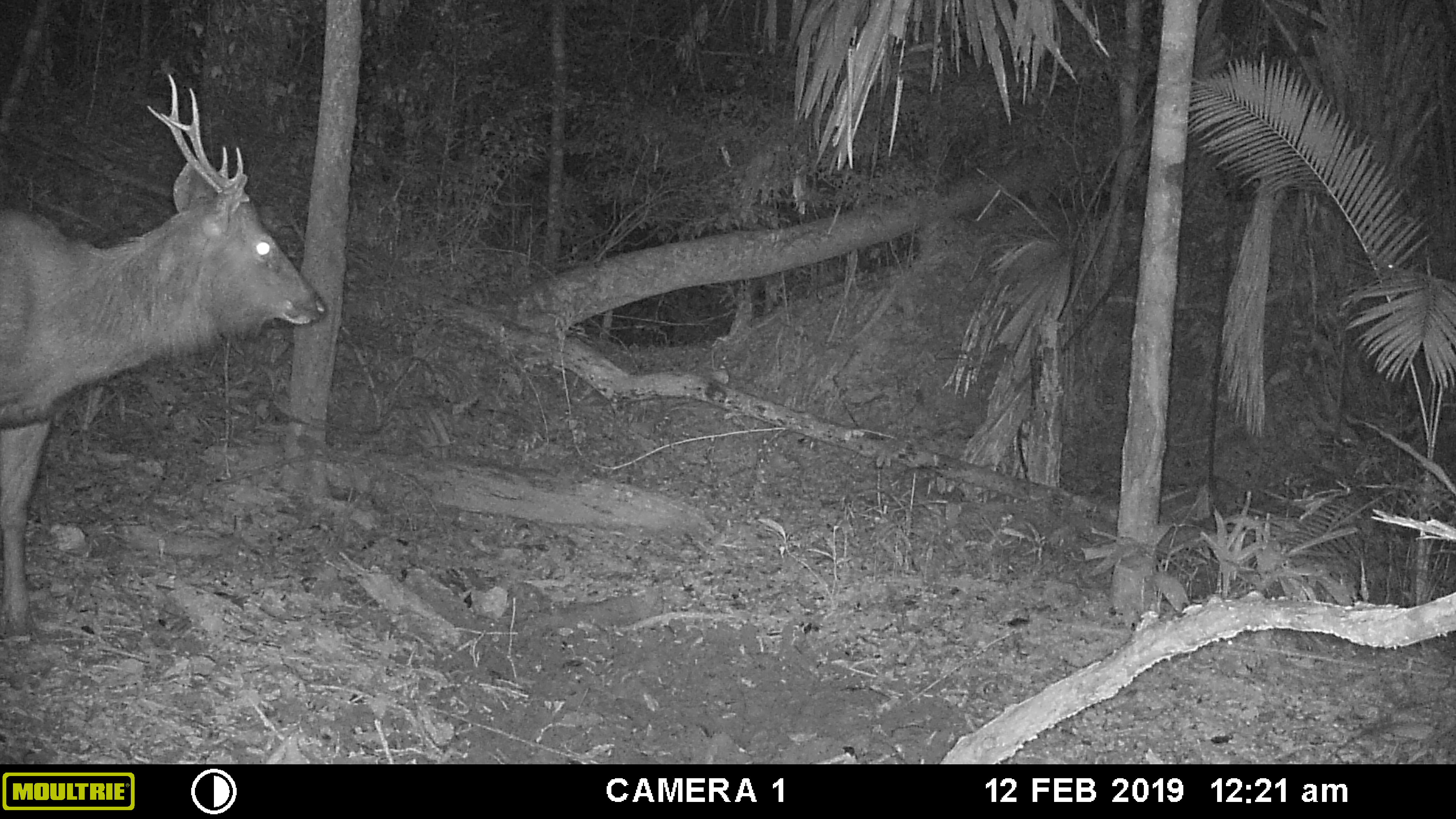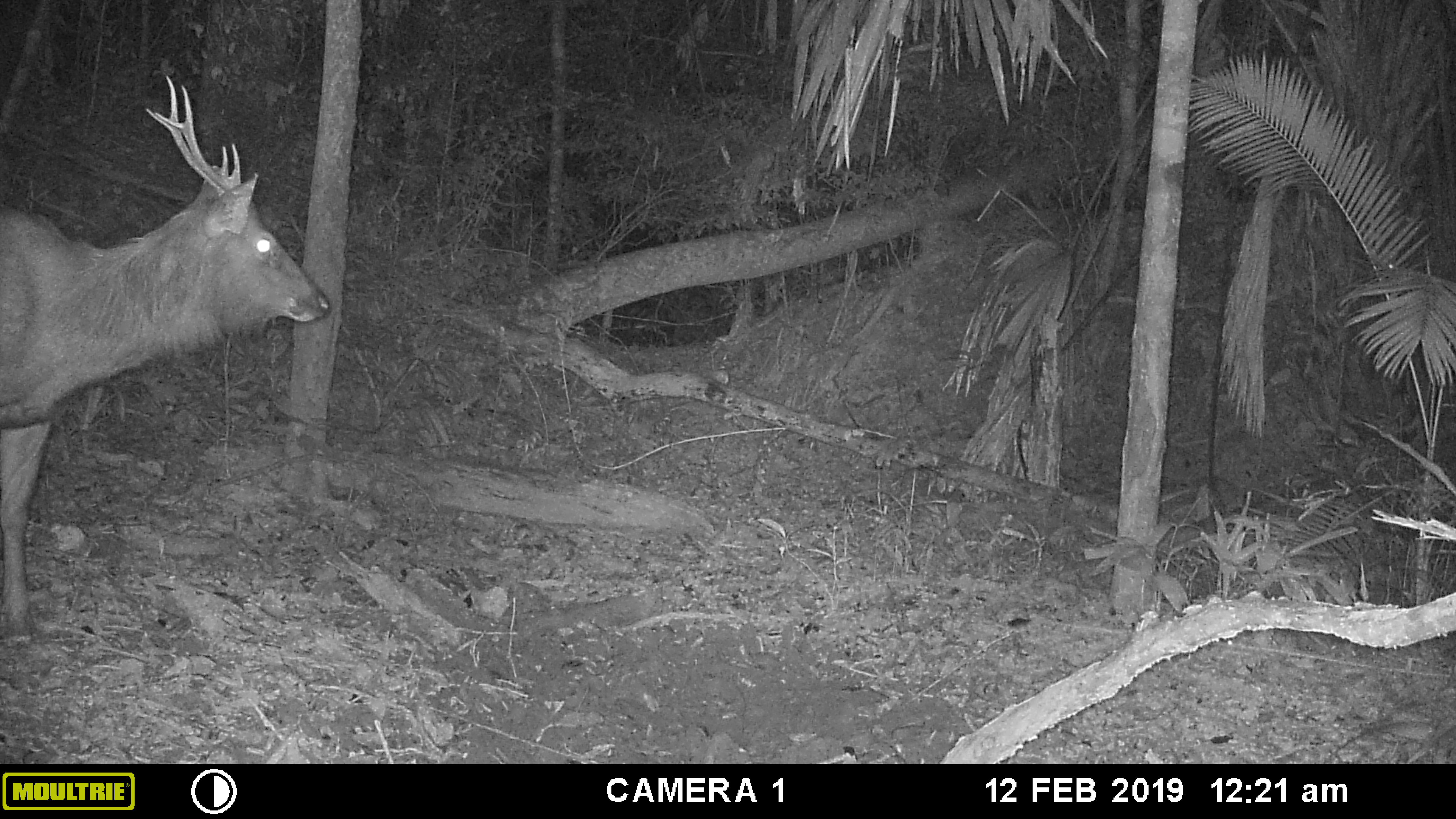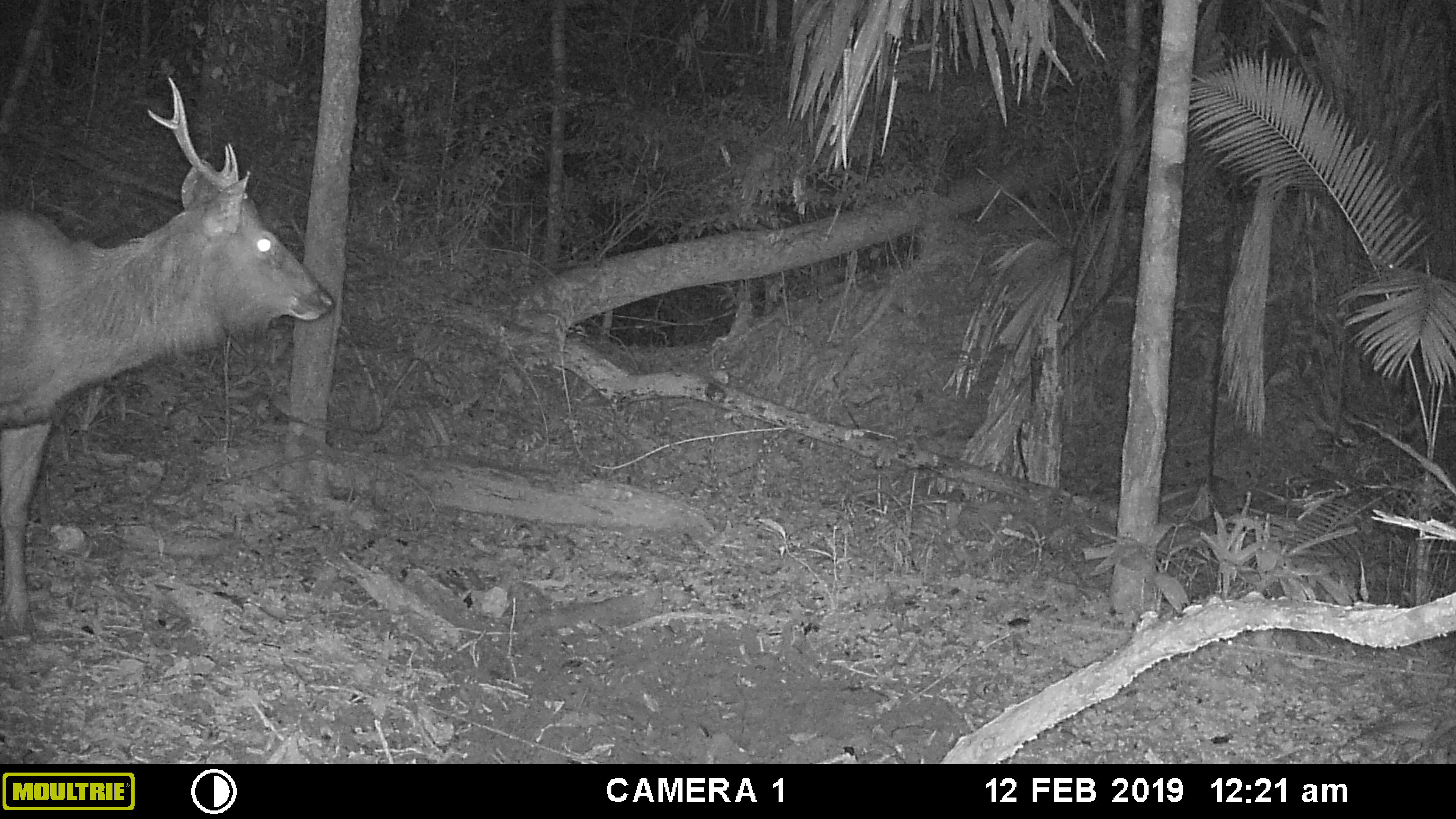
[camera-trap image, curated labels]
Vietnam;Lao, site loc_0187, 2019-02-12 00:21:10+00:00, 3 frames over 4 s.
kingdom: Animalia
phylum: Chordata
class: Mammalia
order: Artiodactyla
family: Cervidae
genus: Rusa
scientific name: Rusa unicolor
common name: sambar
Sambar (Rusa unicolor). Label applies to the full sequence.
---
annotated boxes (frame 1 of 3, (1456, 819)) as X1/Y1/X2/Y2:
sambar: 0/70/326/628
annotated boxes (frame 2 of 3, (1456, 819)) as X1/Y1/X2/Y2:
sambar: 0/72/331/630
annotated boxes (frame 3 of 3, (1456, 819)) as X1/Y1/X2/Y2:
sambar: 0/74/335/636